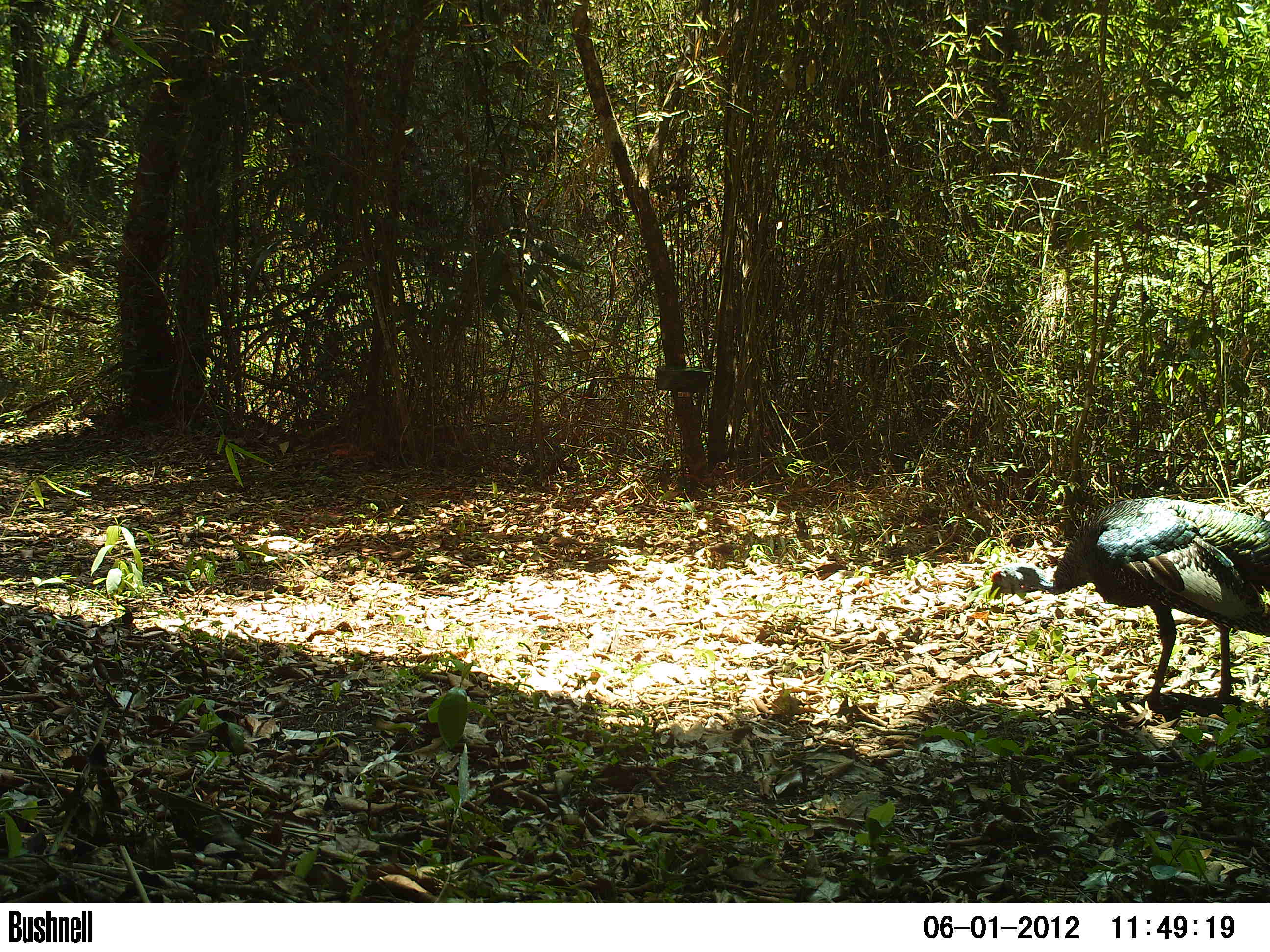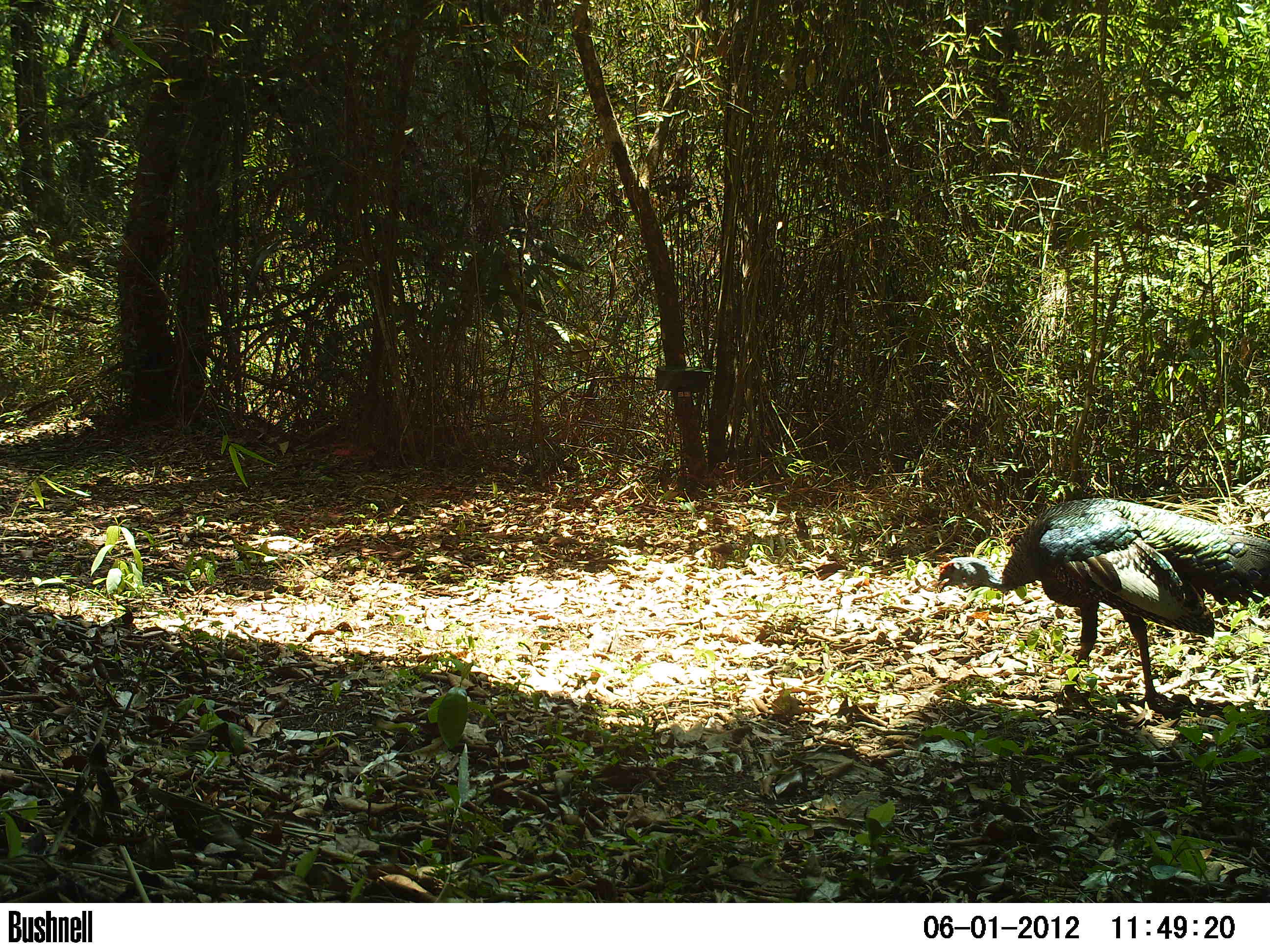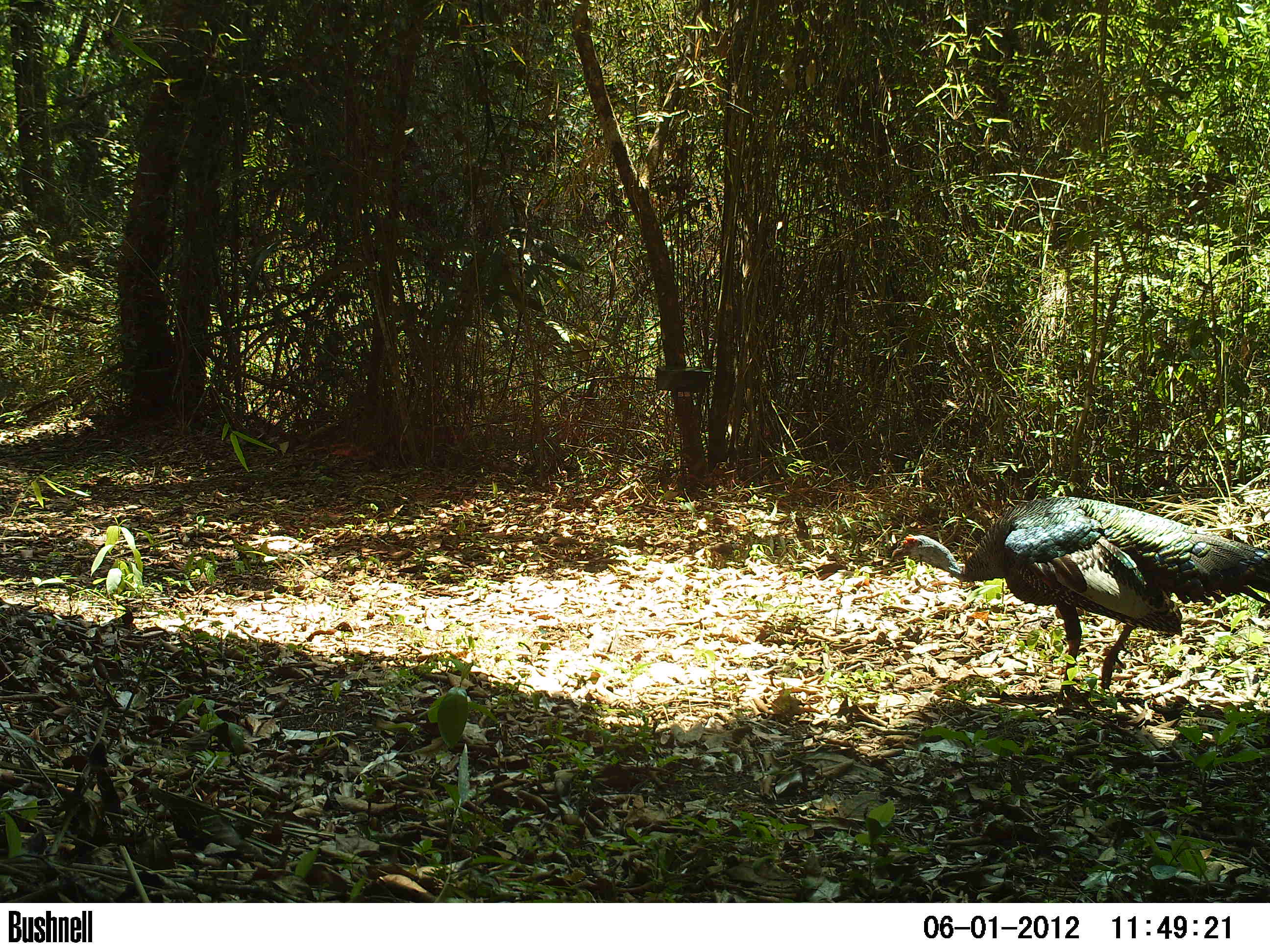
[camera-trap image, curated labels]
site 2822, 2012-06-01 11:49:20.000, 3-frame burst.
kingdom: Animalia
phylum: Chordata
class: Aves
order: Galliformes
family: Phasianidae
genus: Meleagris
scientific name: Meleagris ocellata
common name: ocellated turkey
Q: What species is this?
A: Meleagris ocellata (ocellated turkey).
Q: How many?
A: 1.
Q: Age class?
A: Adult.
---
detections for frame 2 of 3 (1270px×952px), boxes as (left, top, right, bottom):
meleagris ocellata: (933, 496, 1269, 714)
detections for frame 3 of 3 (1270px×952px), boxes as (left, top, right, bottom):
meleagris ocellata: (889, 494, 1269, 712)